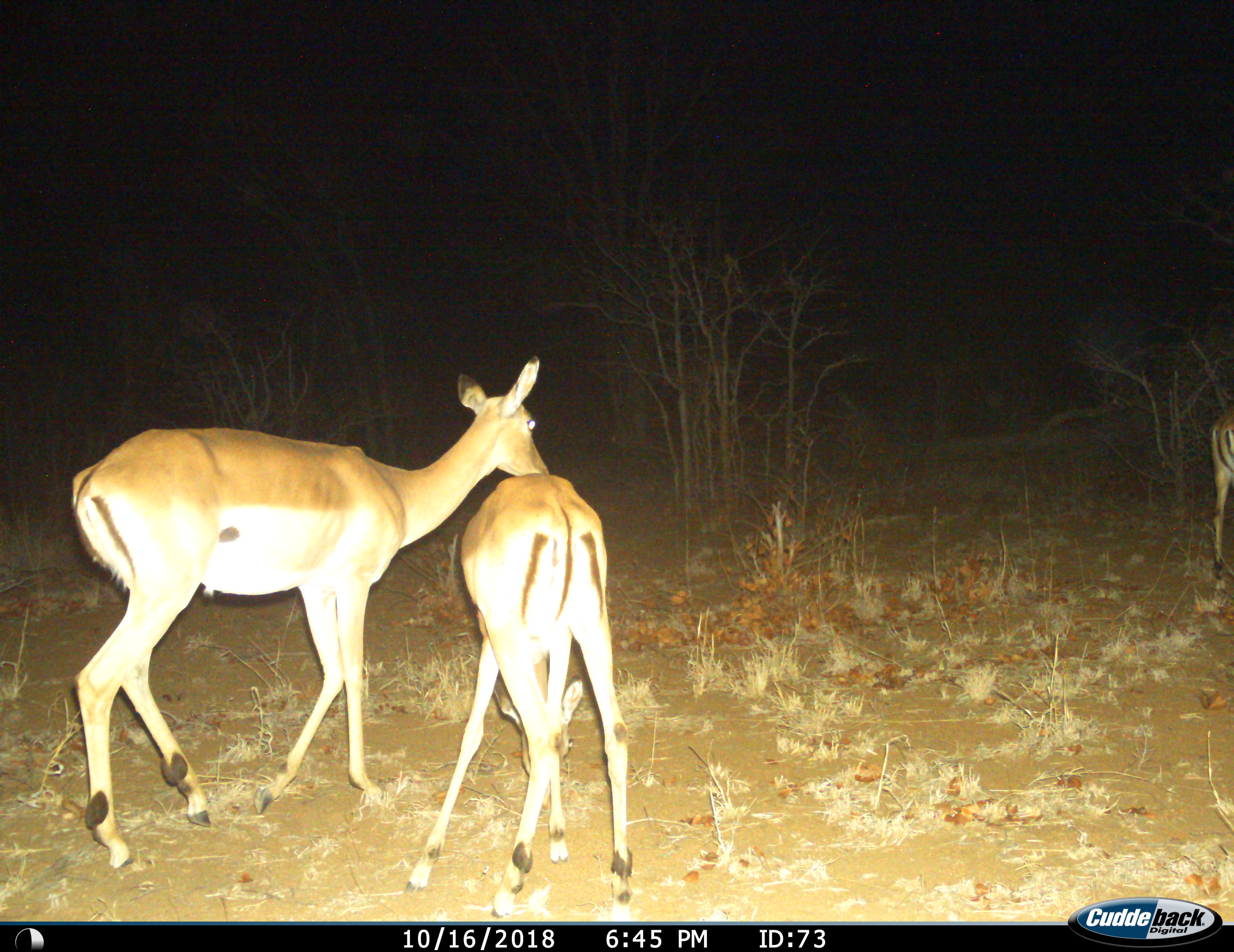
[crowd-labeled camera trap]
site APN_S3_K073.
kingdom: Animalia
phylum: Chordata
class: Mammalia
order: Artiodactyla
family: Bovidae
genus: Aepyceros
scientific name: Aepyceros melampus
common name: impala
Impala (Aepyceros melampus), count 3. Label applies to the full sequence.